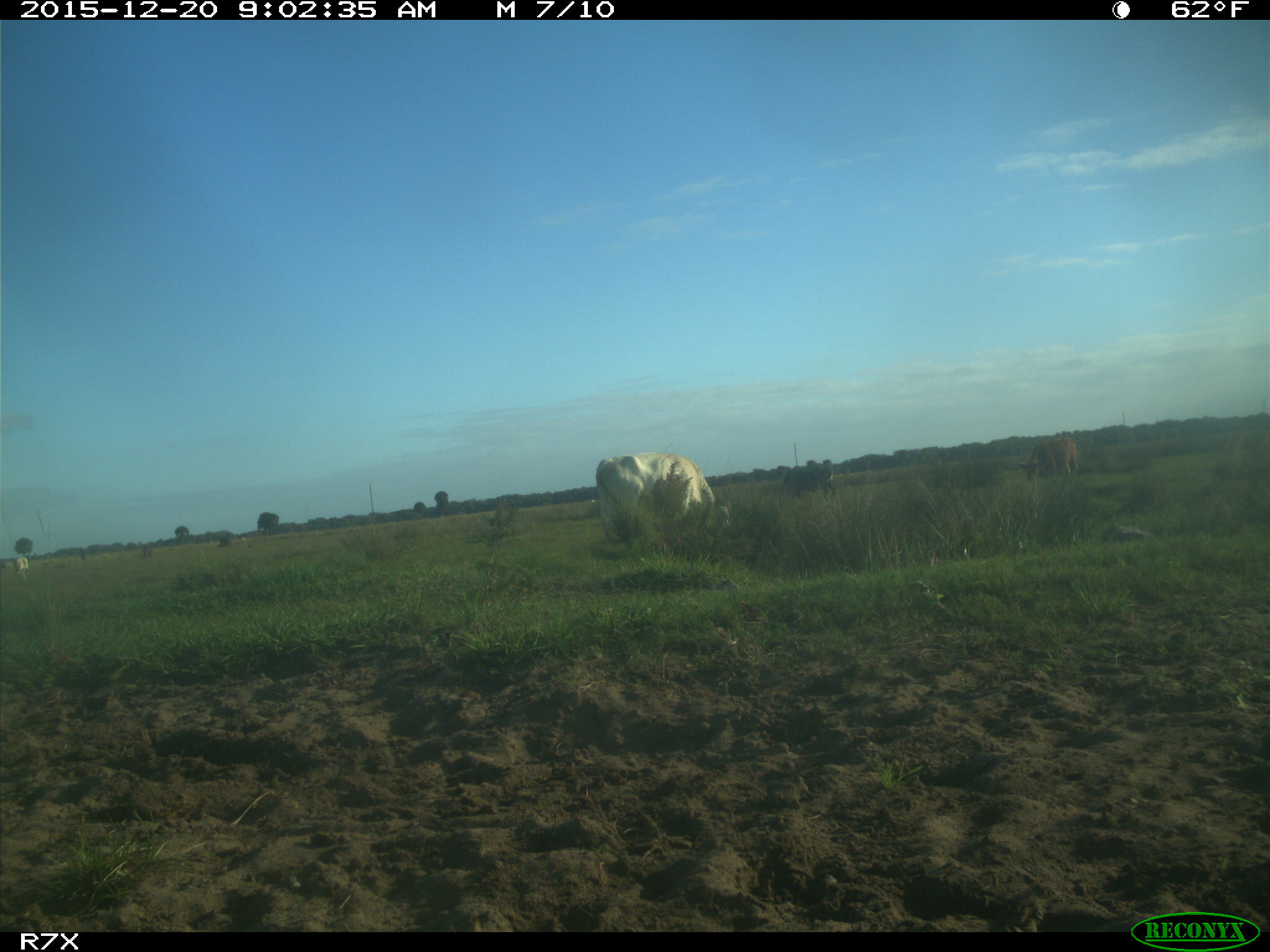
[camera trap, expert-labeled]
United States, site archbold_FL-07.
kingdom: Animalia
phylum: Chordata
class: Mammalia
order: Artiodactyla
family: Bovidae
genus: Bos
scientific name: Bos taurus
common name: domestic cow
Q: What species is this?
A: Bos taurus (domestic cow).